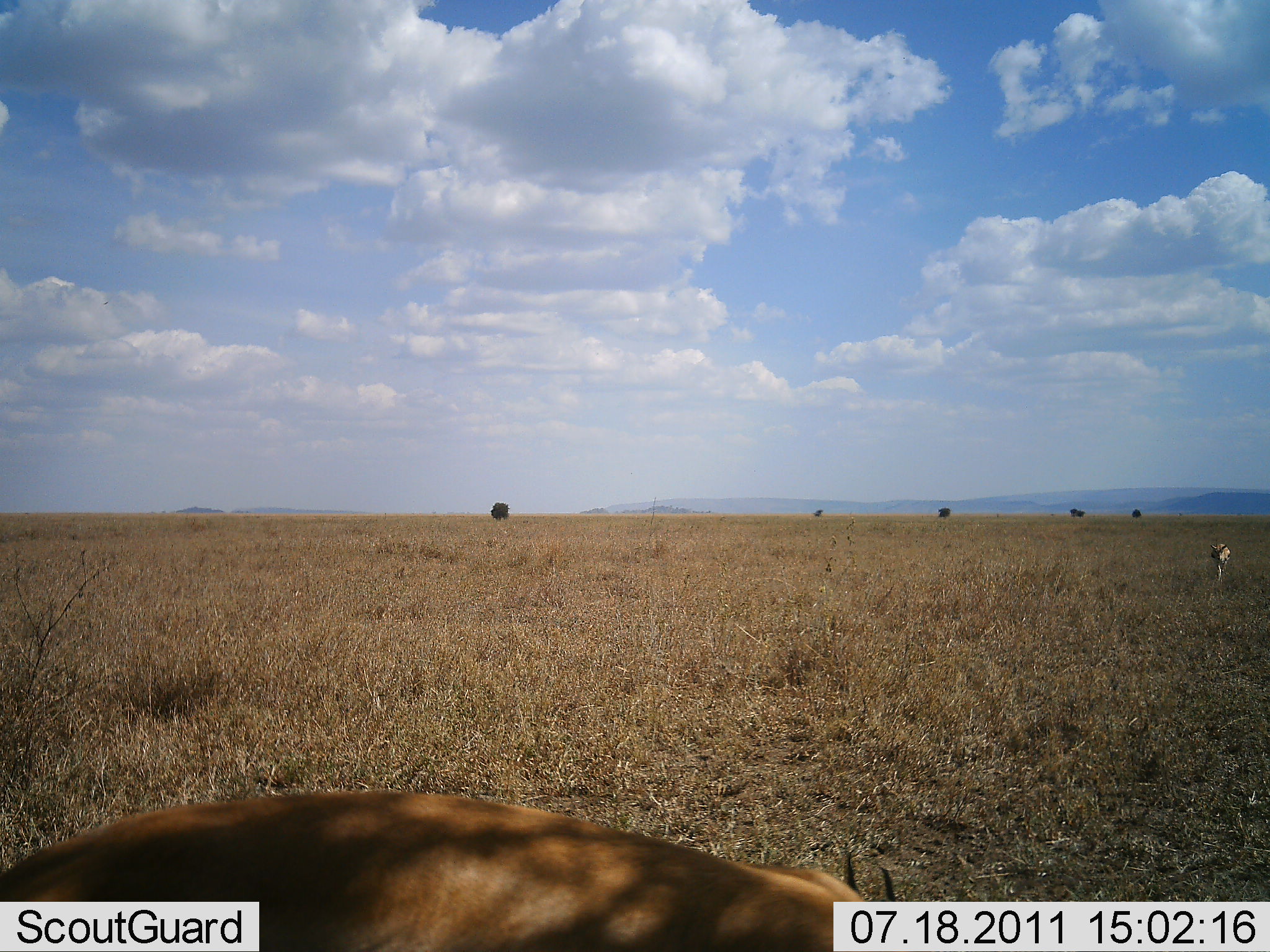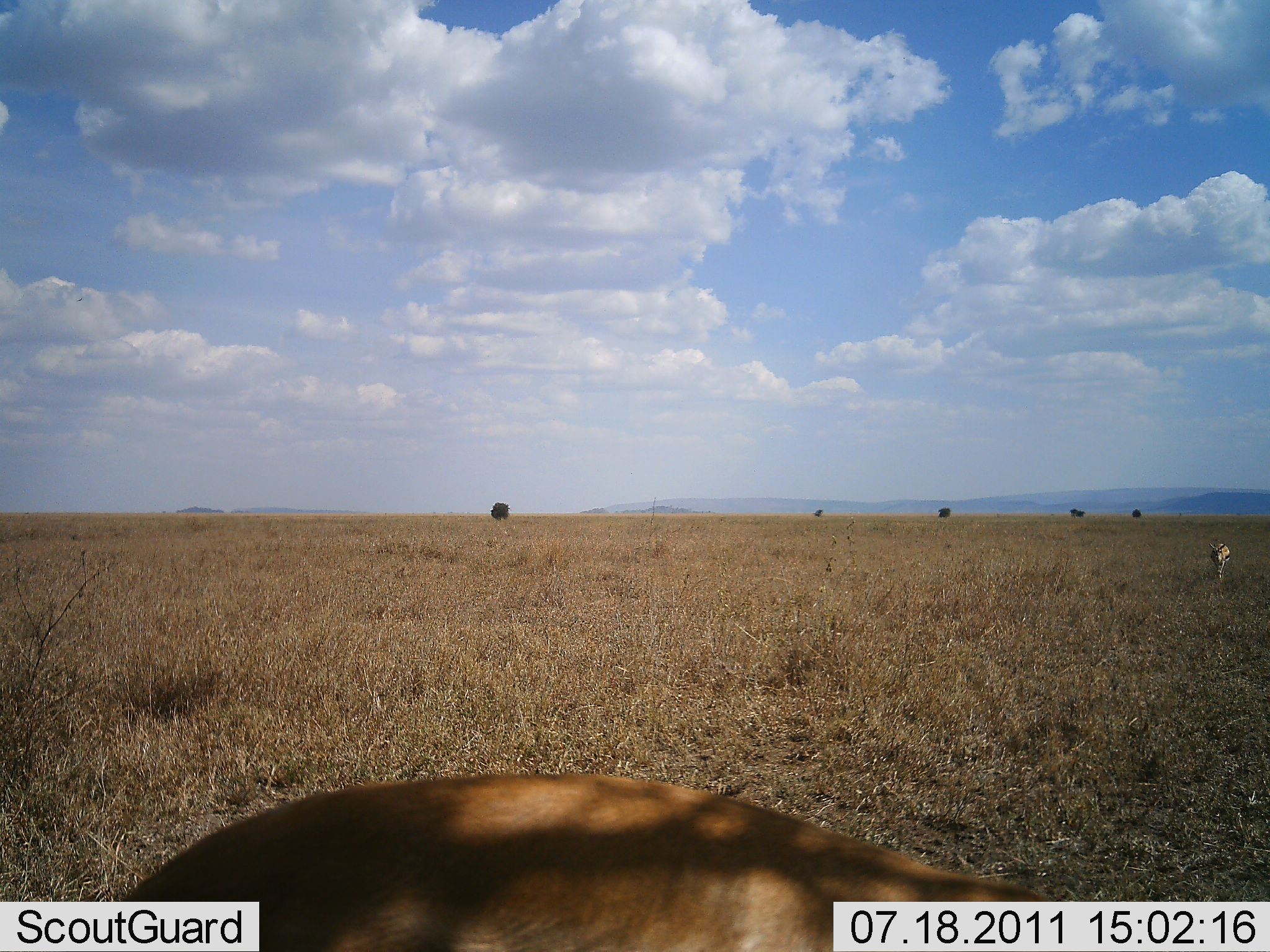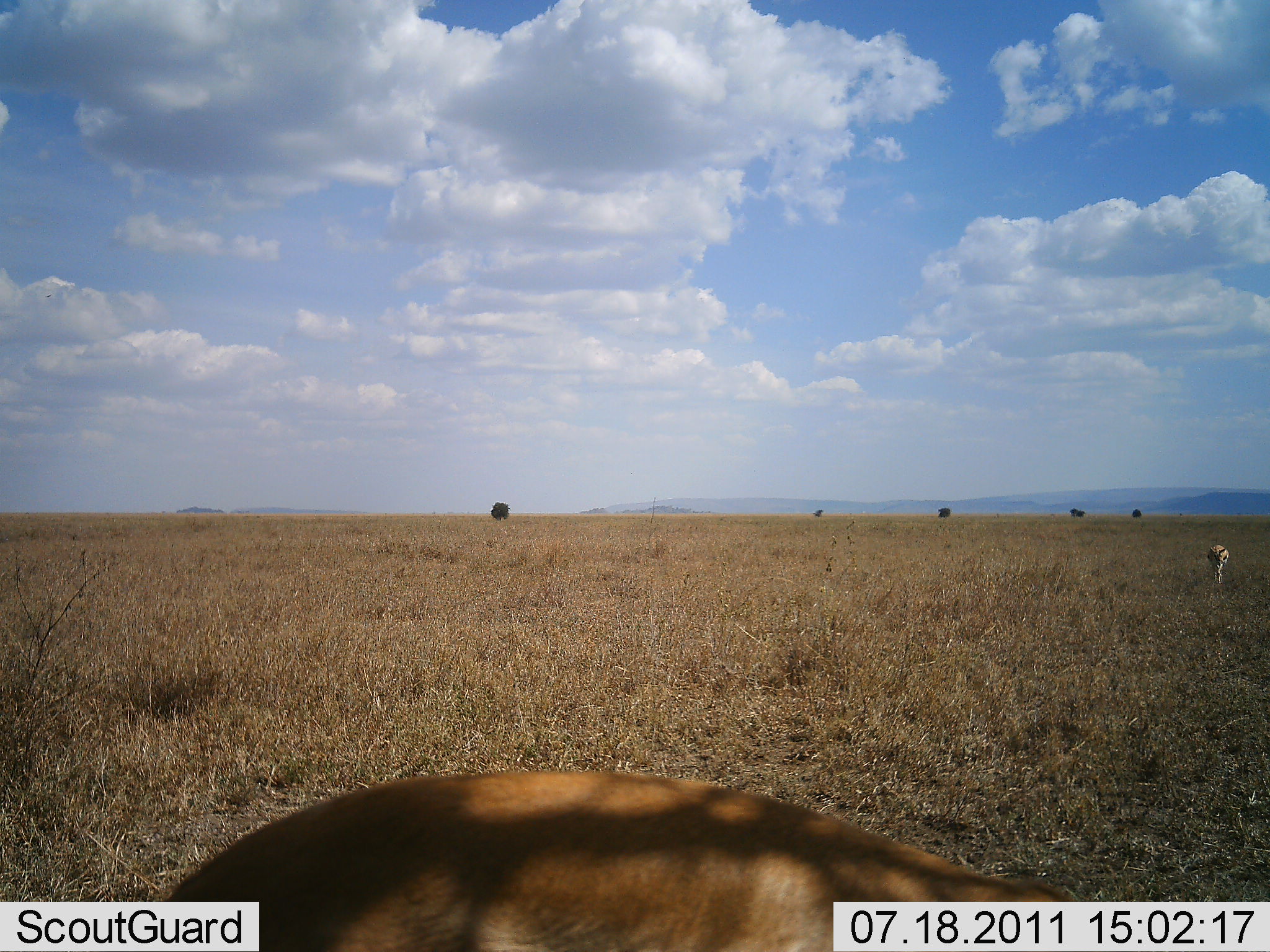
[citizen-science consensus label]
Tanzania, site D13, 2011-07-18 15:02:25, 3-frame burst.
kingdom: Animalia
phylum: Chordata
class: Mammalia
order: Artiodactyla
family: Bovidae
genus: Eudorcas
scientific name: Eudorcas thomsonii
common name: thomson's gazelle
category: gazellethomsons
Gazellethomsons (thomson's gazelle) (Eudorcas thomsonii), count 2. Behavior (volunteer vote fractions): standing 60%, resting 20%, moving 0%, interacting 0%. Young present (vote fraction): 0%. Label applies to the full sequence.